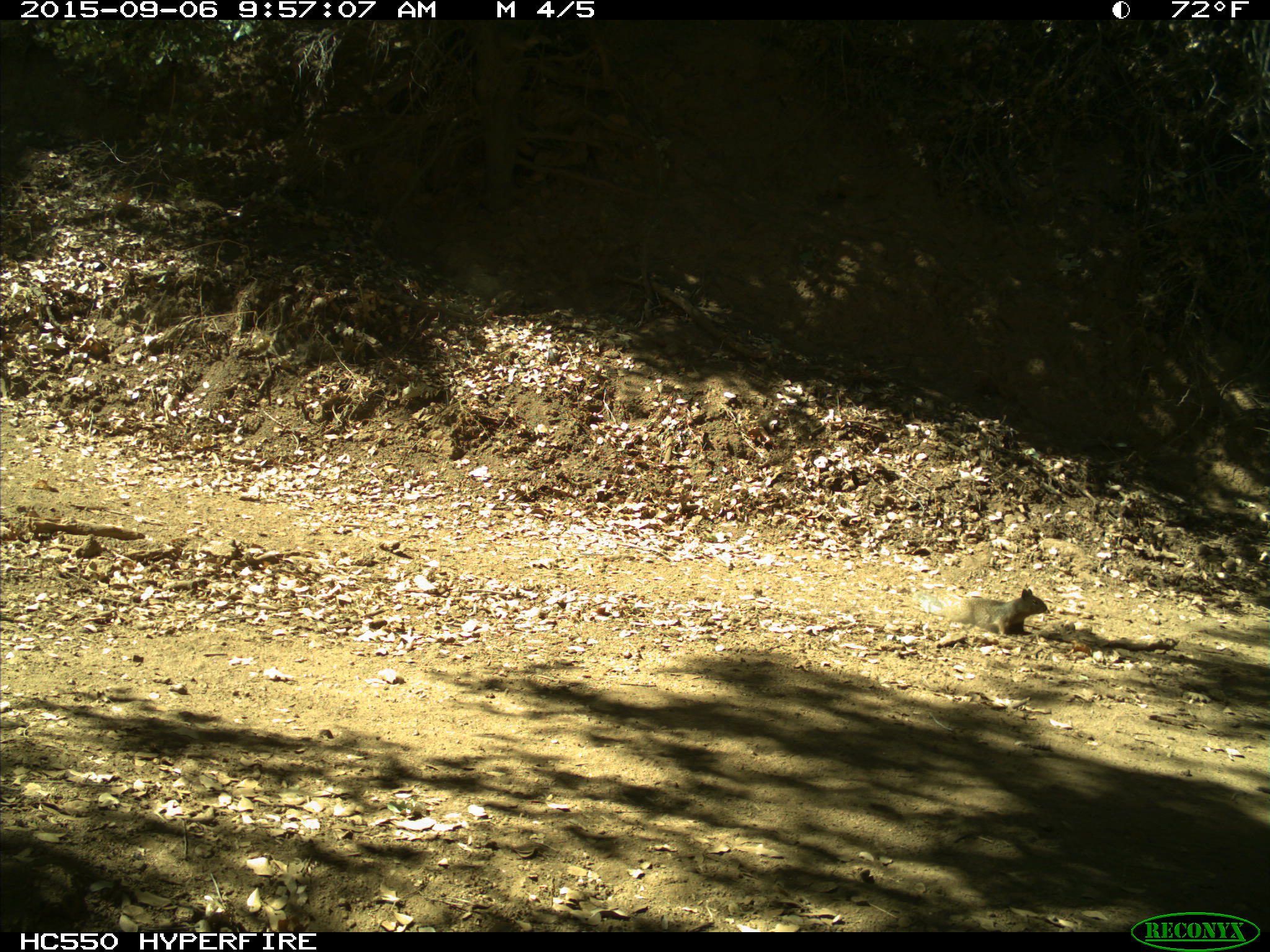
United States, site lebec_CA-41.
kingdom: Animalia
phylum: Chordata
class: Mammalia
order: Rodentia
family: Sciuridae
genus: Otospermophilus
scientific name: Otospermophilus beecheyi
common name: california ground squirrel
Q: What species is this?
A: Otospermophilus beecheyi (california ground squirrel).